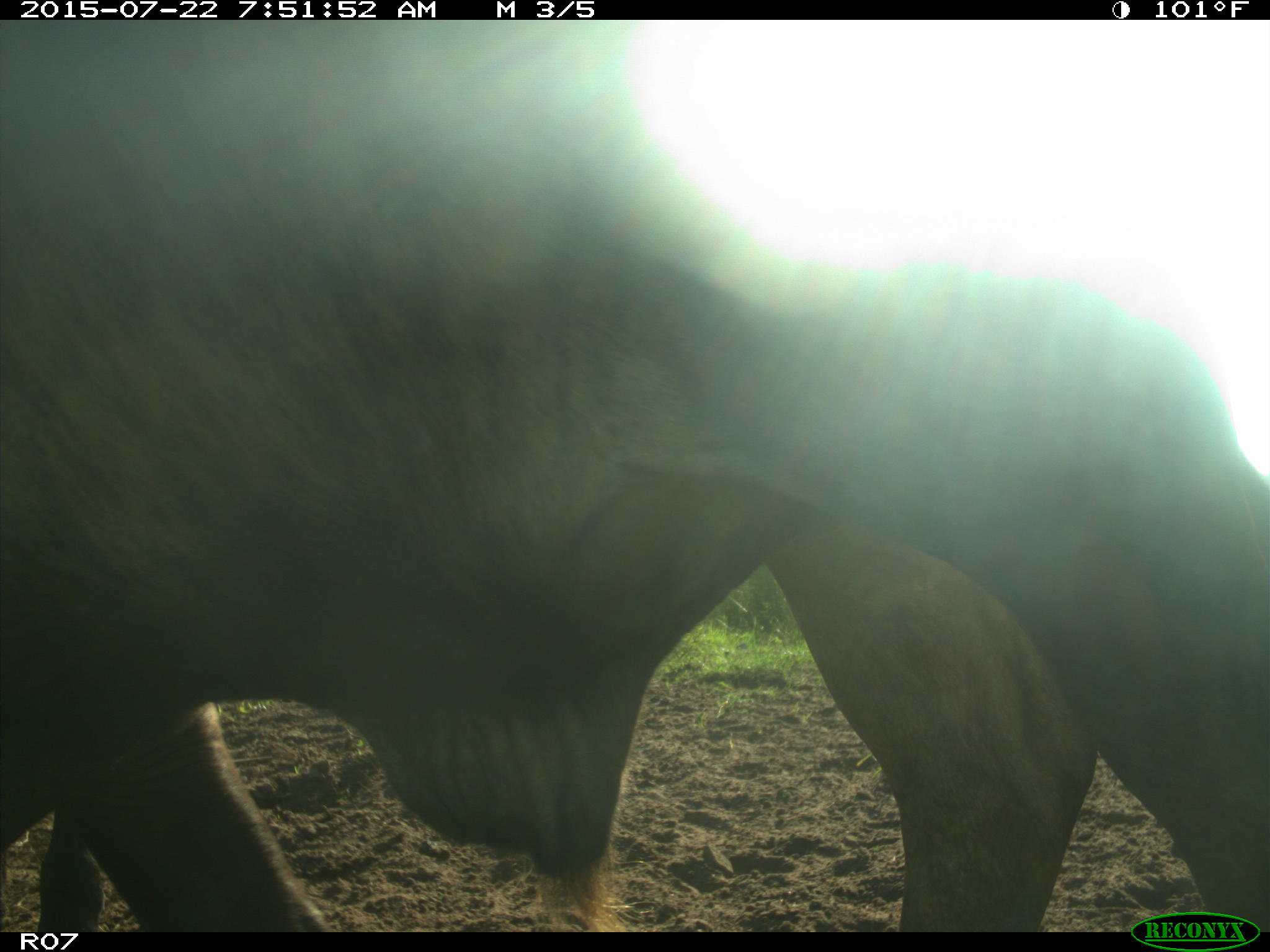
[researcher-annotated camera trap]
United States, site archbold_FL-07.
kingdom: Animalia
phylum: Chordata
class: Mammalia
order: Artiodactyla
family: Cervidae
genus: Odocoileus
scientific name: Odocoileus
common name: deer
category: unidentified deer